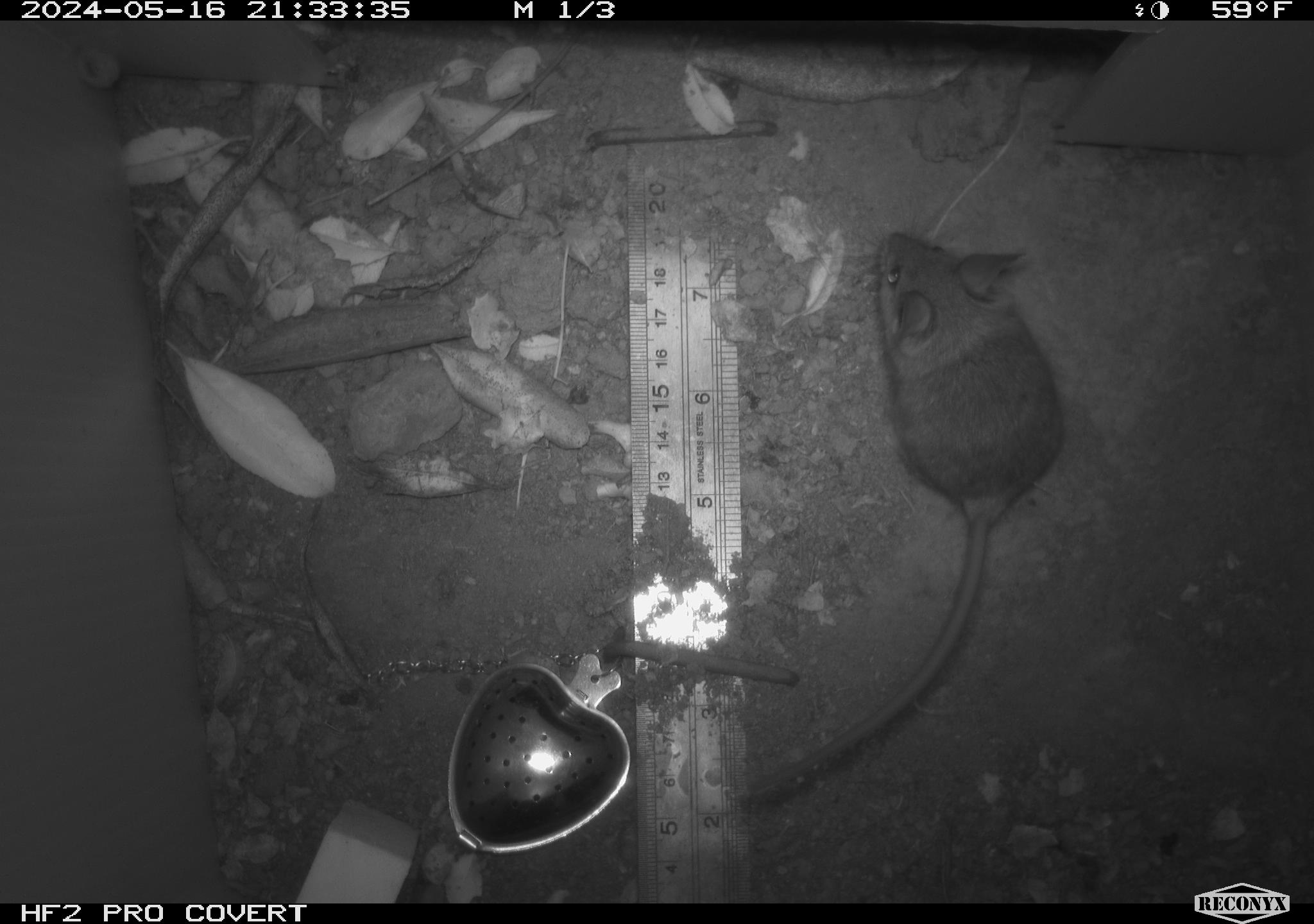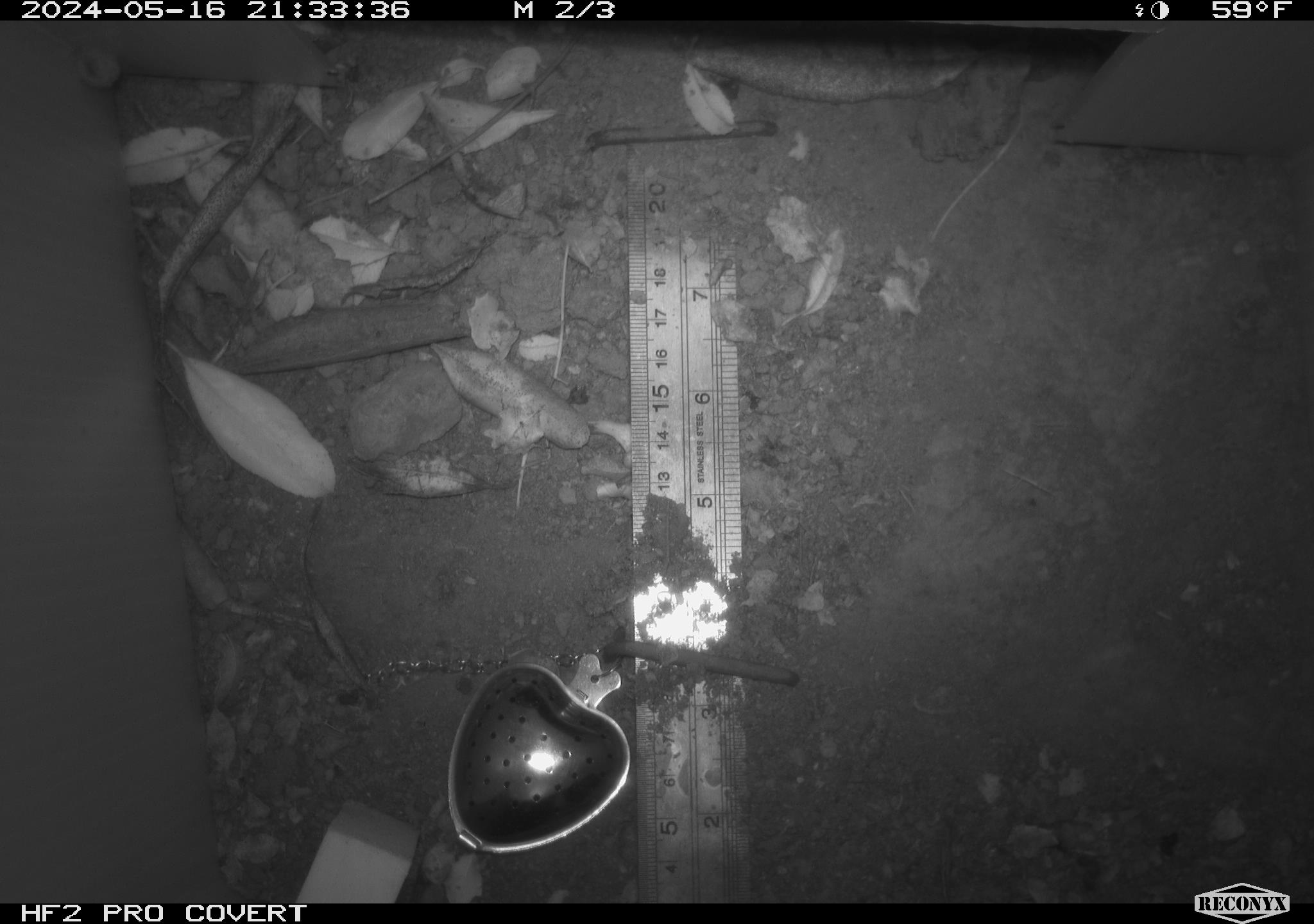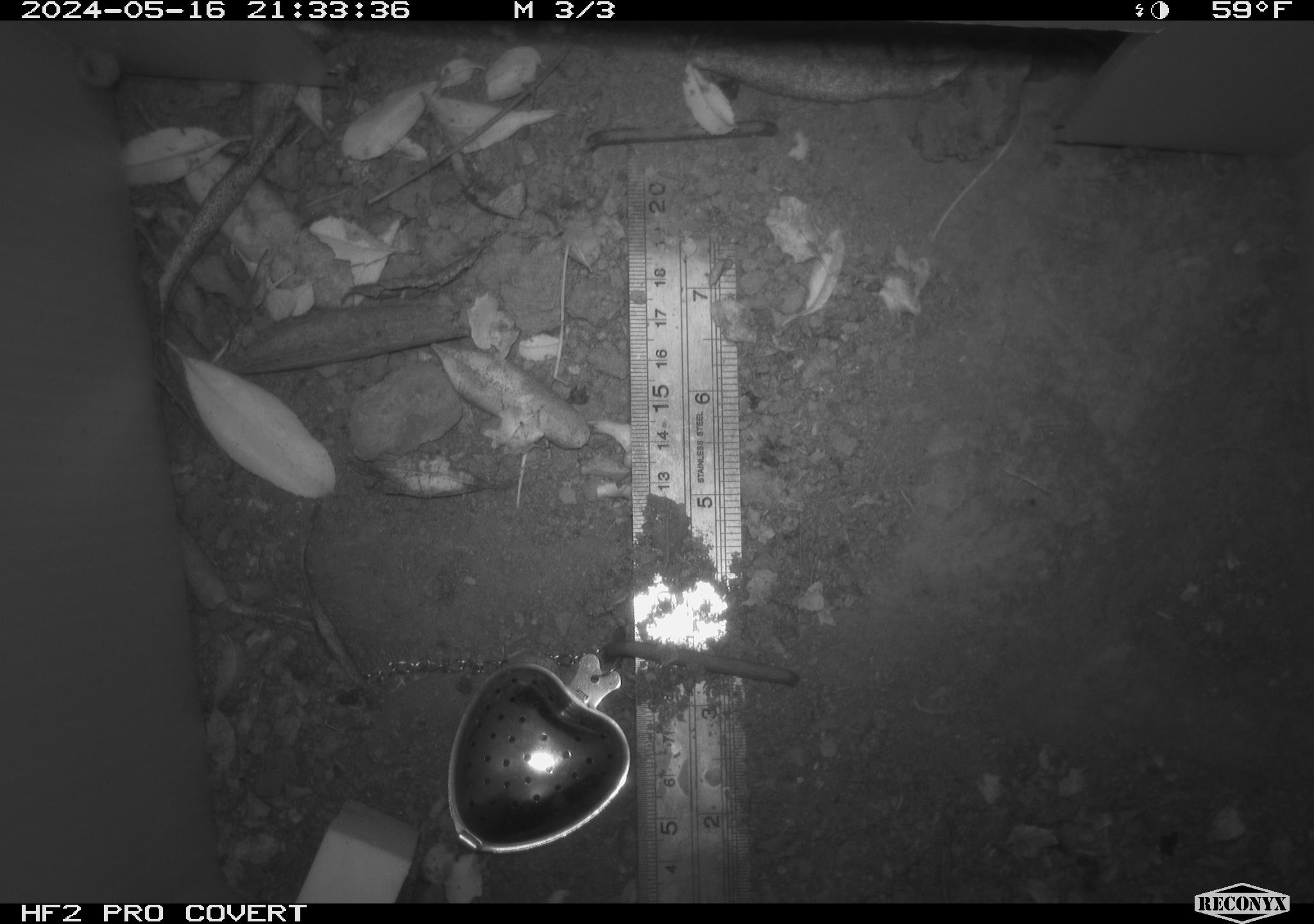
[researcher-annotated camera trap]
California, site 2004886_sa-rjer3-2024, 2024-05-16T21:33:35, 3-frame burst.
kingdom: Animalia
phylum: Chordata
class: Mammalia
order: Rodentia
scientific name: Rodentia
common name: mouse species